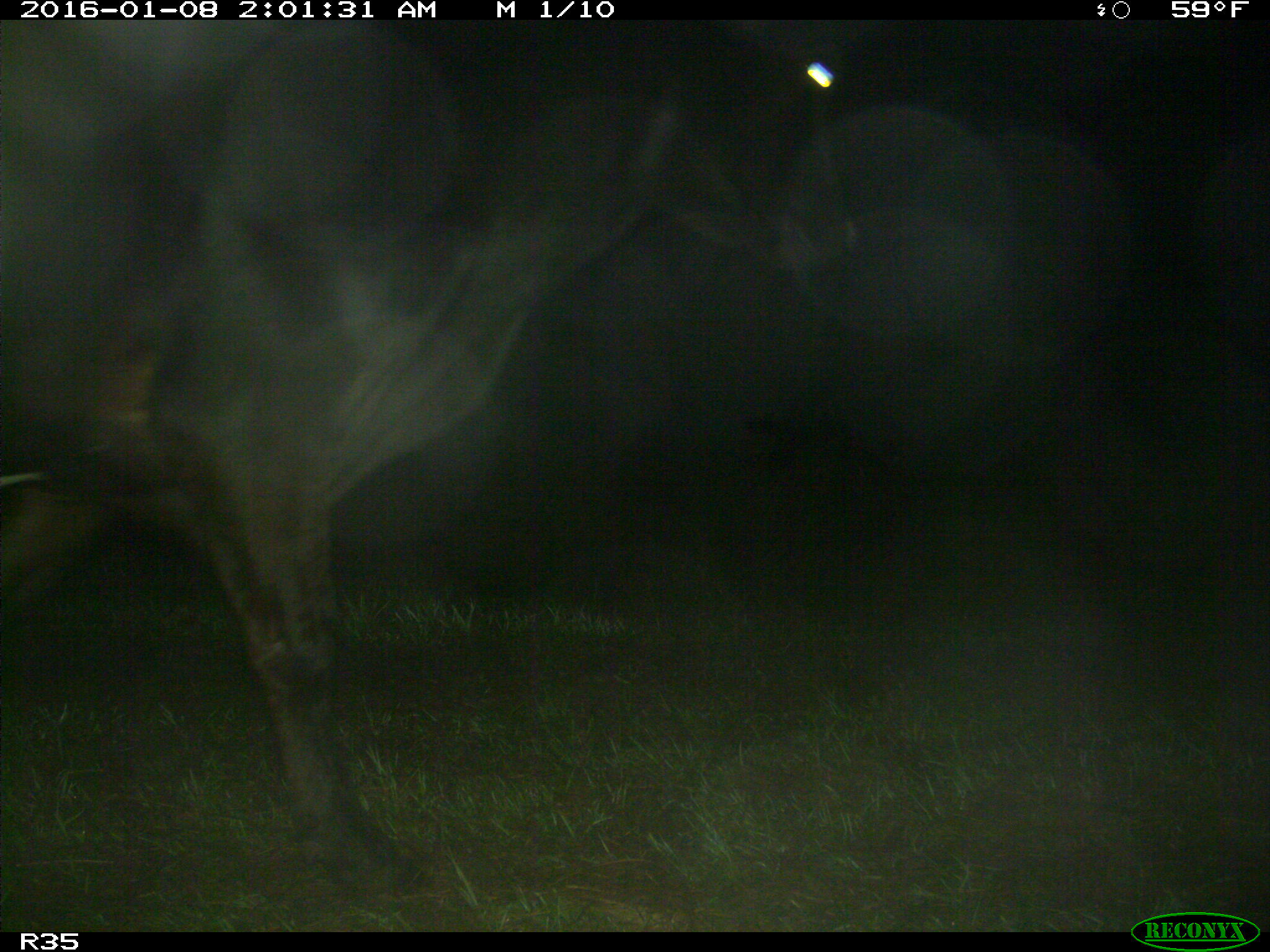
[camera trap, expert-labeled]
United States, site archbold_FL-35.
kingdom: Animalia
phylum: Chordata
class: Mammalia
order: Artiodactyla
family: Bovidae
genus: Bos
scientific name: Bos taurus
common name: domestic cow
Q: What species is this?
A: Bos taurus (domestic cow).